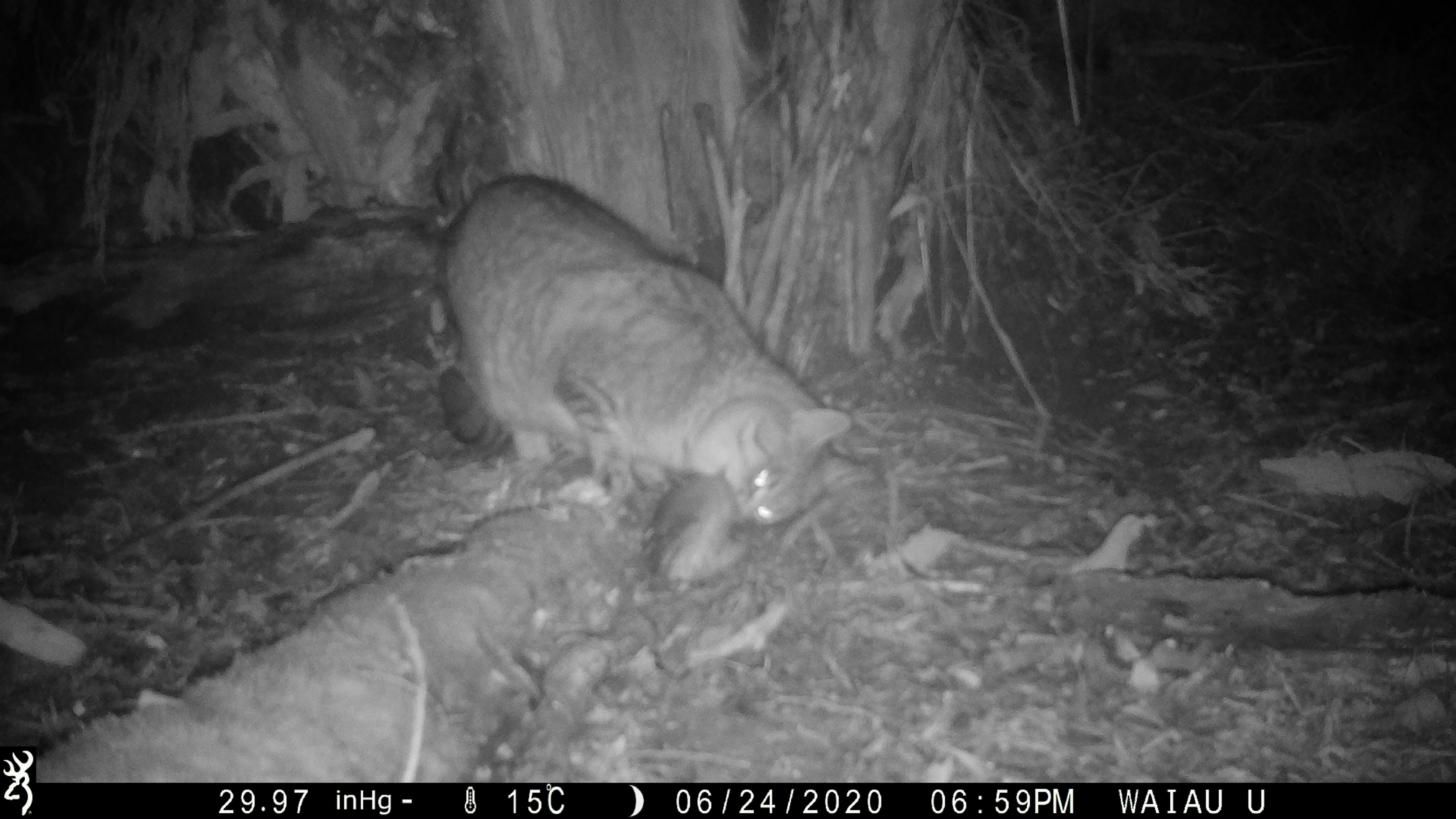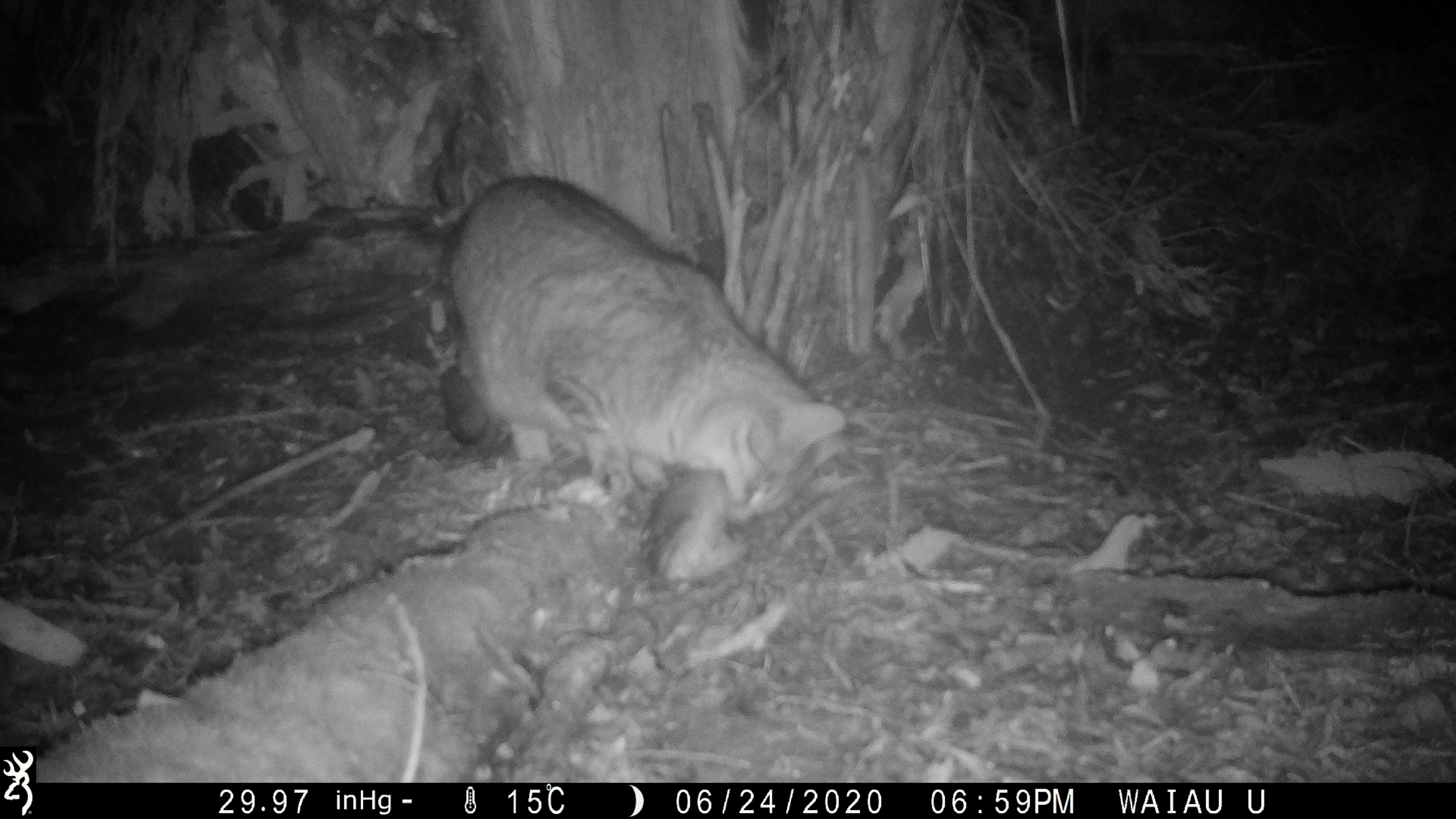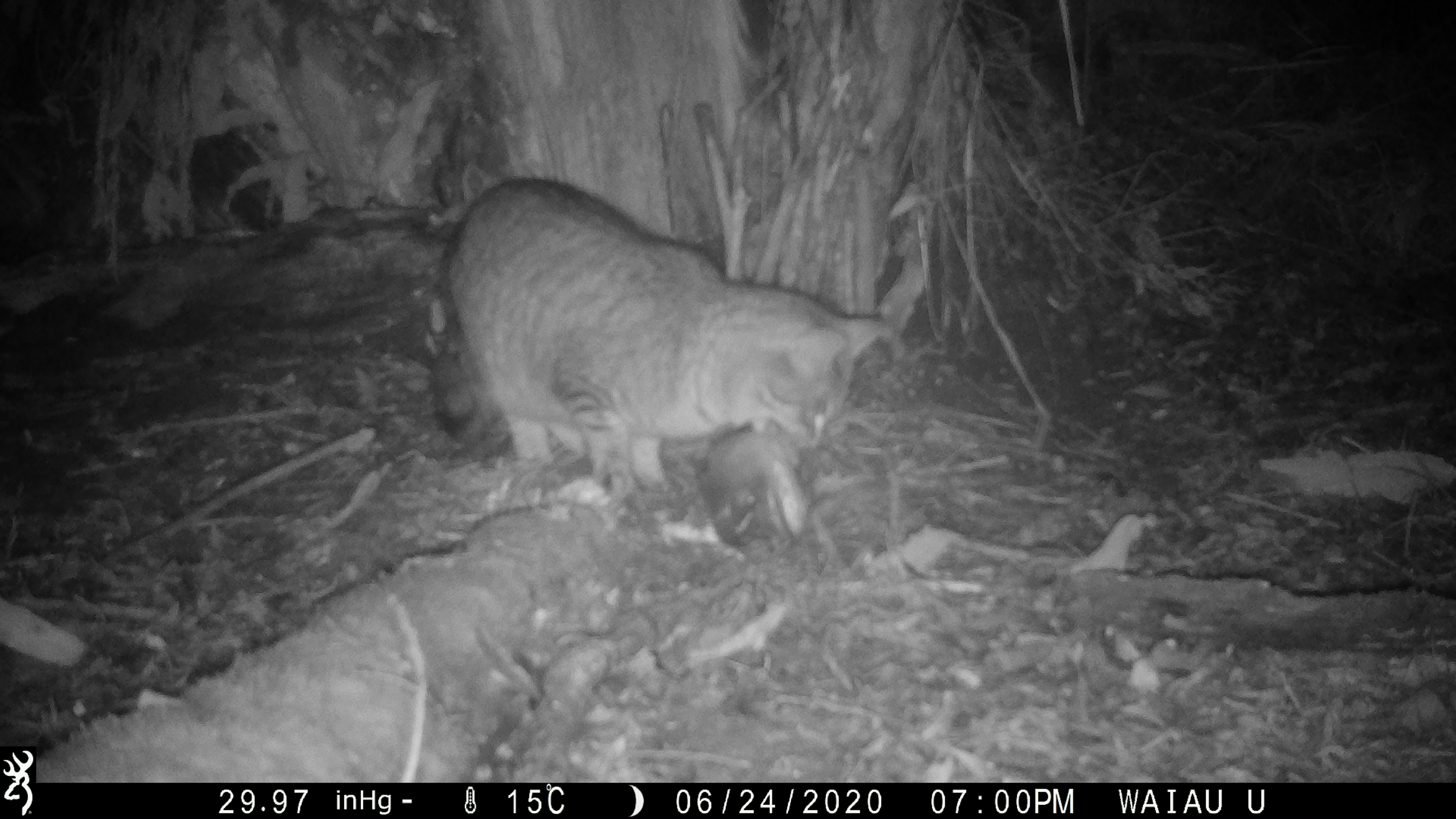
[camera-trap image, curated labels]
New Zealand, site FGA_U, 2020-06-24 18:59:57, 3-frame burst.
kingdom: Animalia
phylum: Chordata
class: Mammalia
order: Carnivora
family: Felidae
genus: Felis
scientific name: Felis catus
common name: domestic cat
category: cat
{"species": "cat (domestic cat) (Felis catus)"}